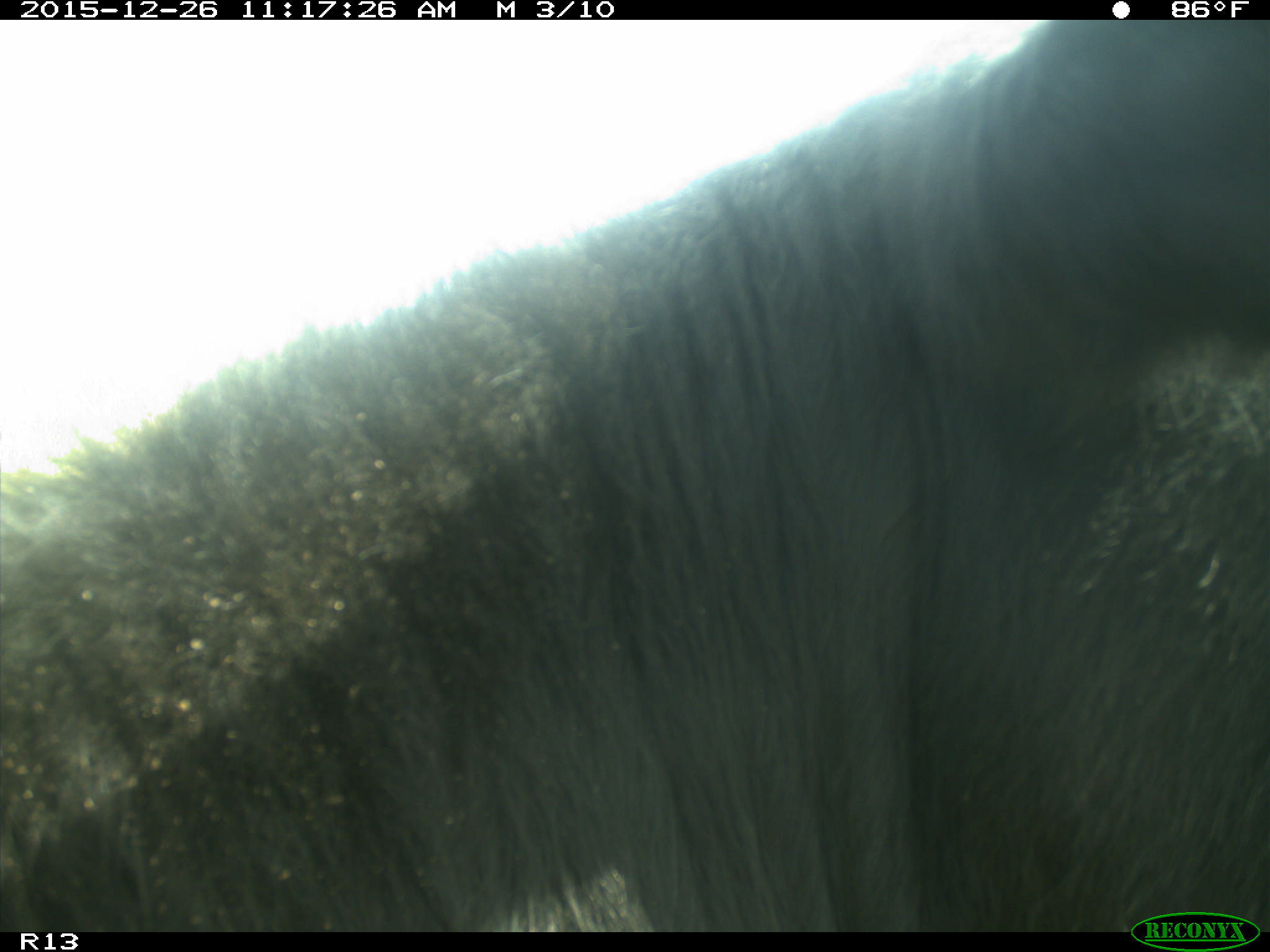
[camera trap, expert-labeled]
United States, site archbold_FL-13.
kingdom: Animalia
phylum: Chordata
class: Mammalia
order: Artiodactyla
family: Bovidae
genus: Bos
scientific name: Bos taurus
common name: domestic cow